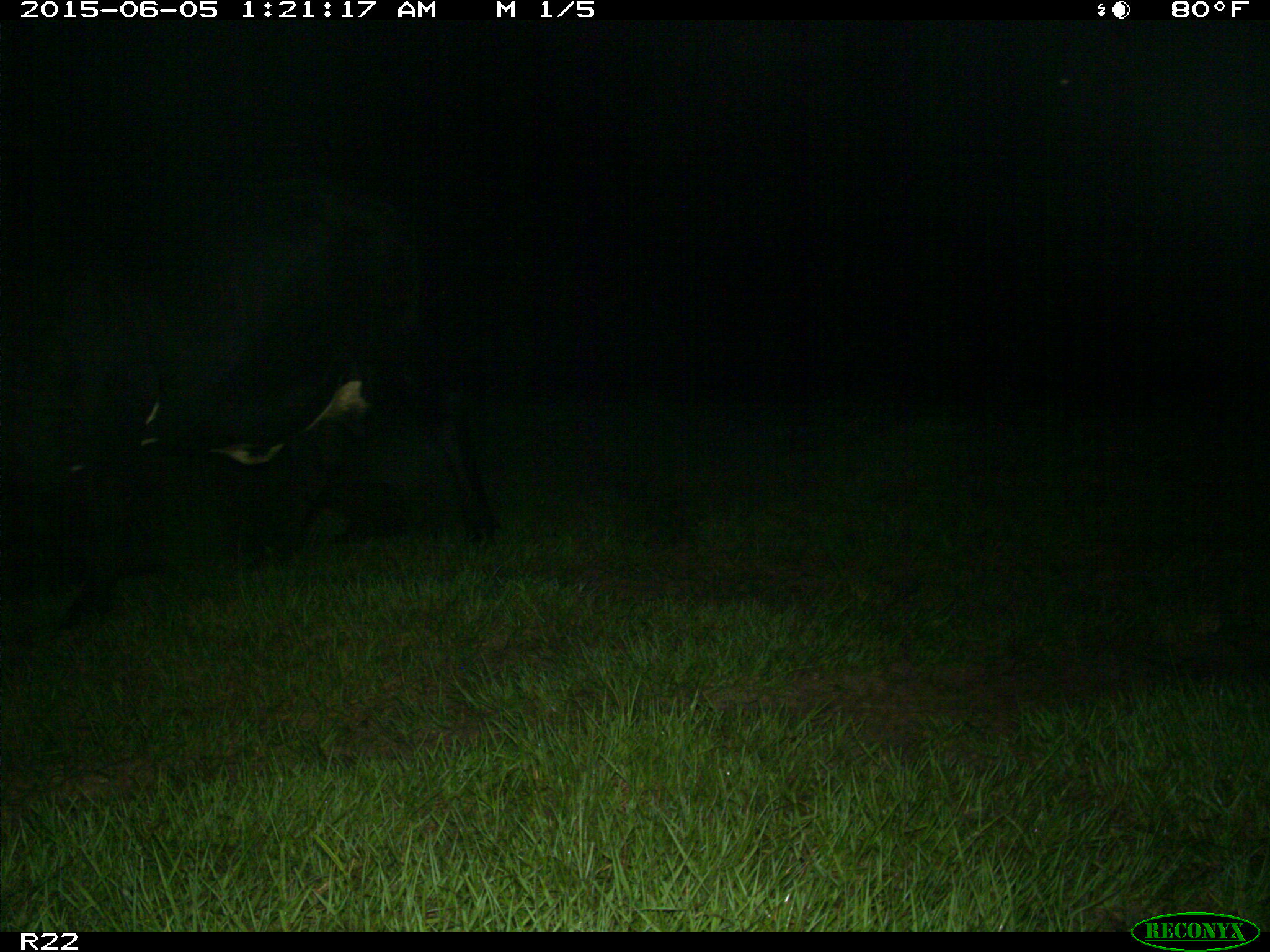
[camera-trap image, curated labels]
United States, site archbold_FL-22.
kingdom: Animalia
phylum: Chordata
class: Mammalia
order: Artiodactyla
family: Bovidae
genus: Bos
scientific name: Bos taurus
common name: domestic cow